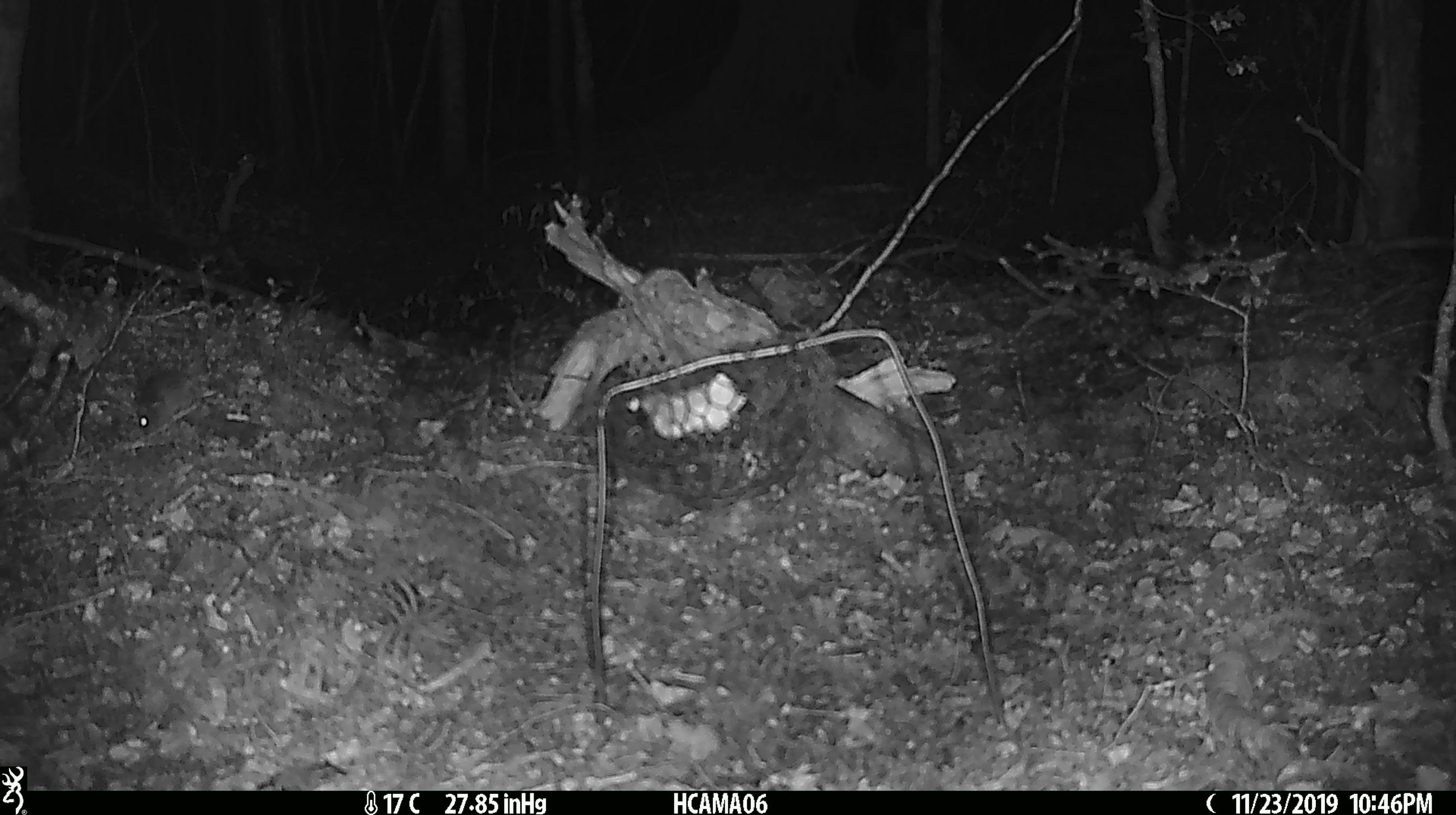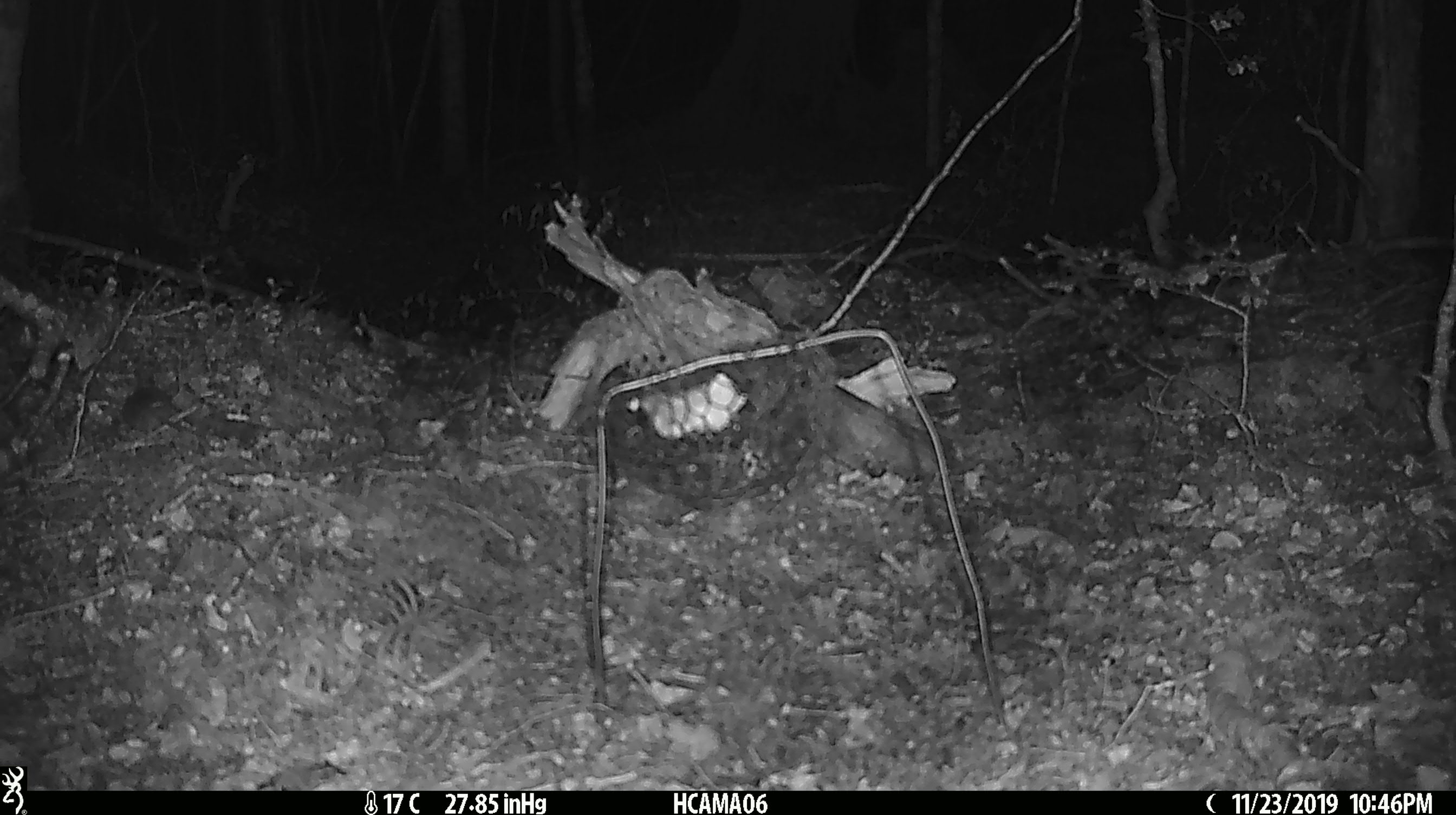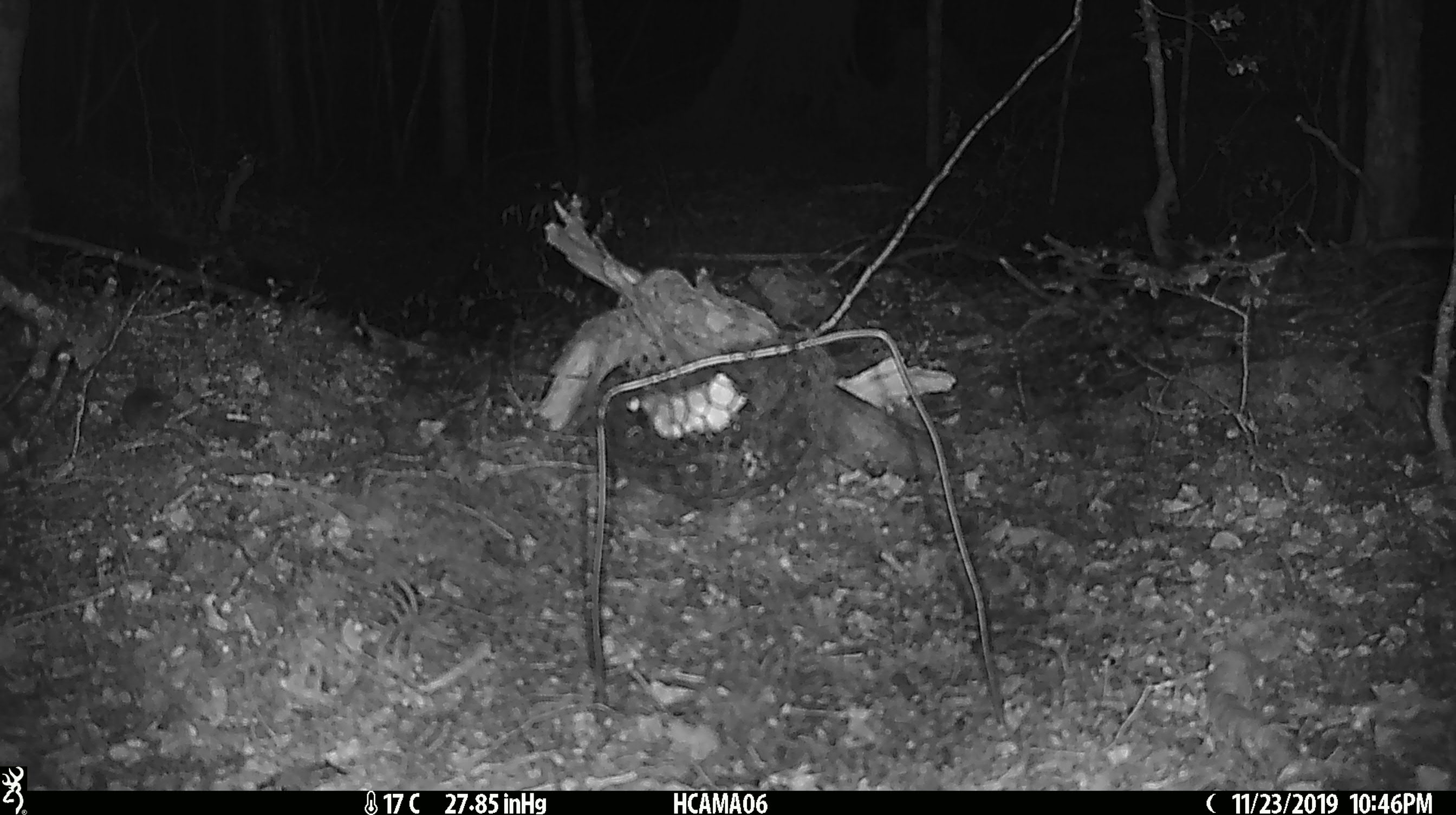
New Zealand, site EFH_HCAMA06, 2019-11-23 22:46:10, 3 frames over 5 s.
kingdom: Animalia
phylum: Chordata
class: Mammalia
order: Rodentia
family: Muridae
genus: Mus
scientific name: Mus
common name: mouse